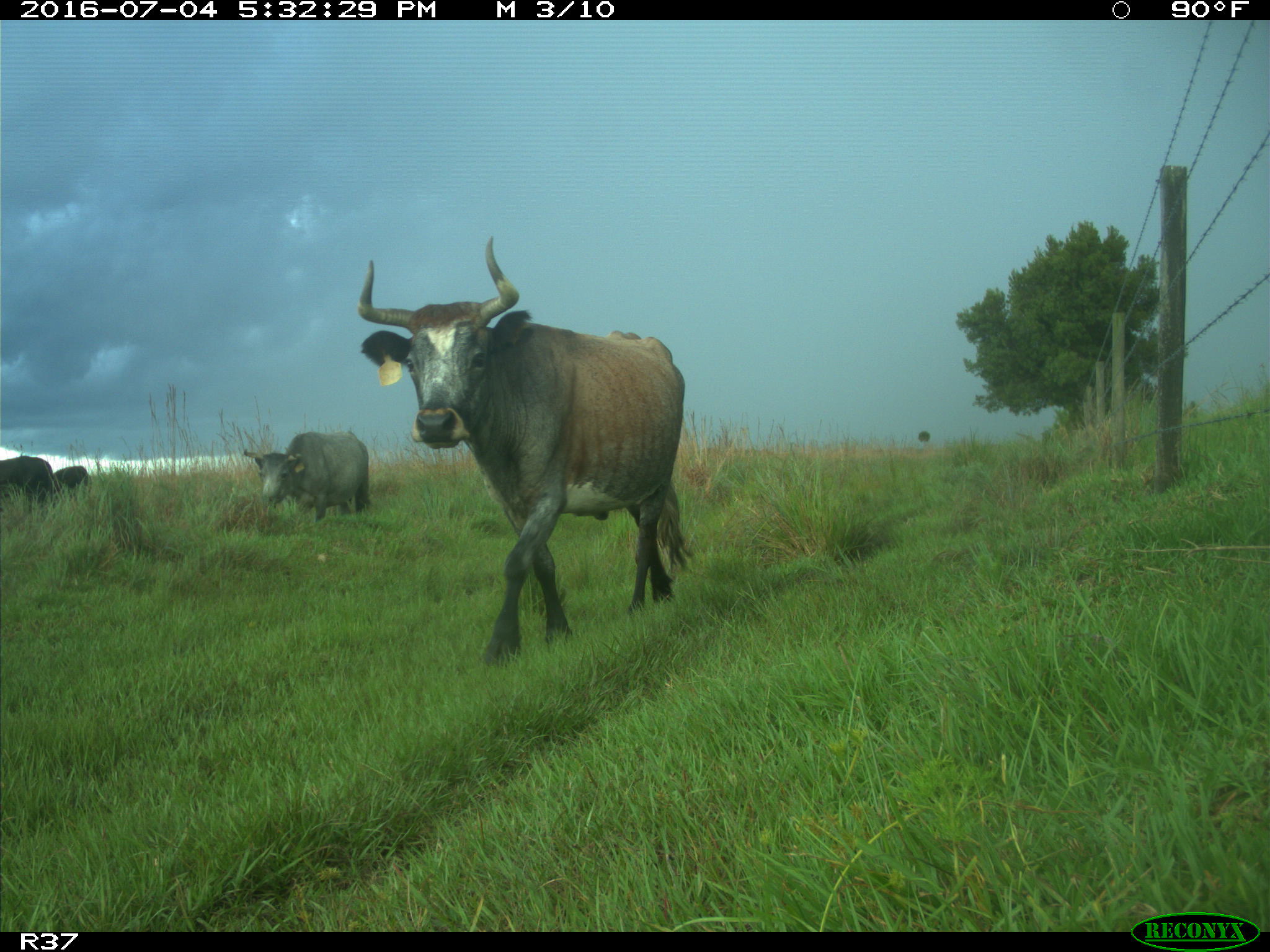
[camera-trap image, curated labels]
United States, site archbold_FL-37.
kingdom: Animalia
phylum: Chordata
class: Mammalia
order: Artiodactyla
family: Bovidae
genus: Bos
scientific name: Bos taurus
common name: domestic cow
Bos taurus (domestic cow).